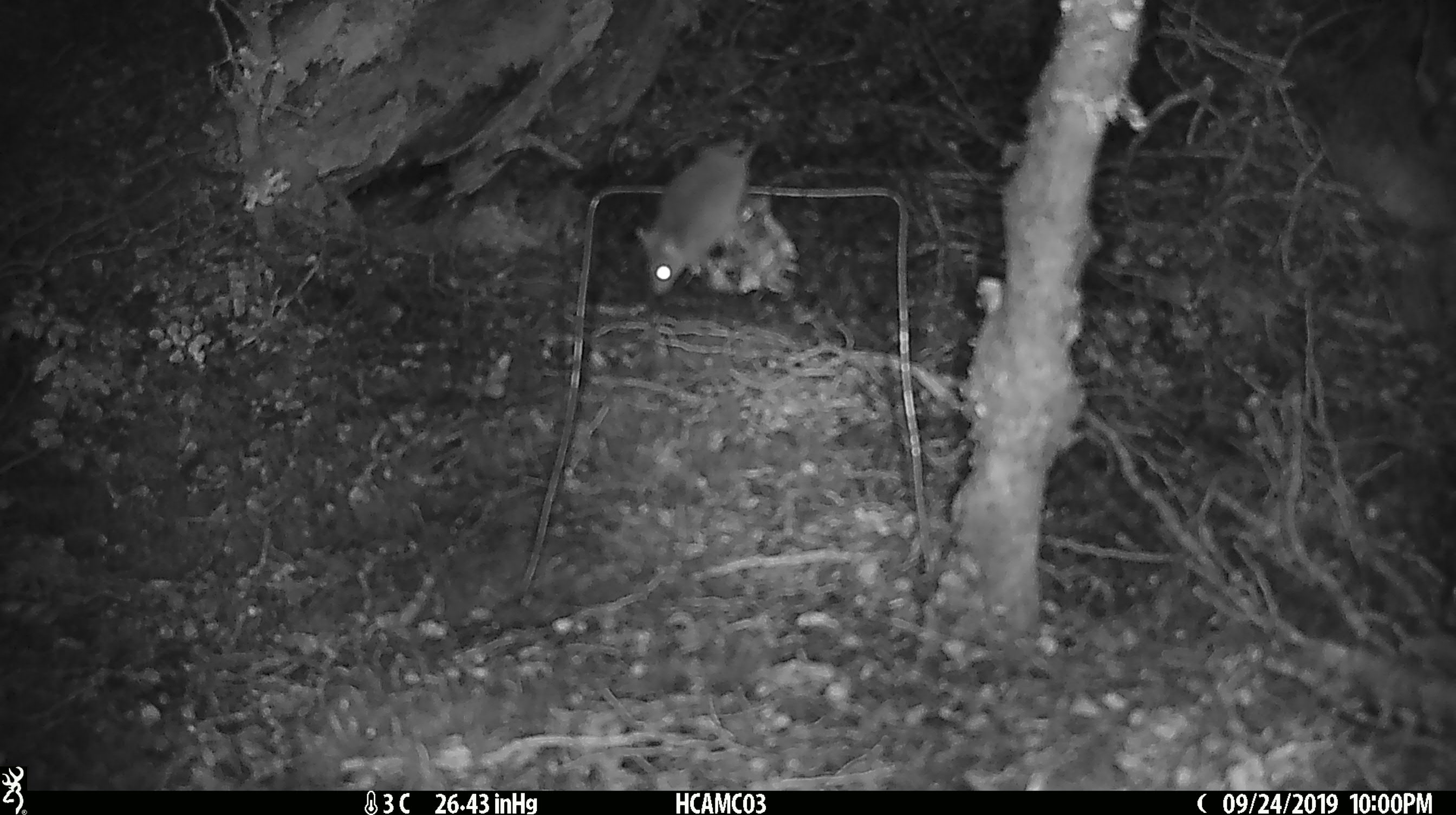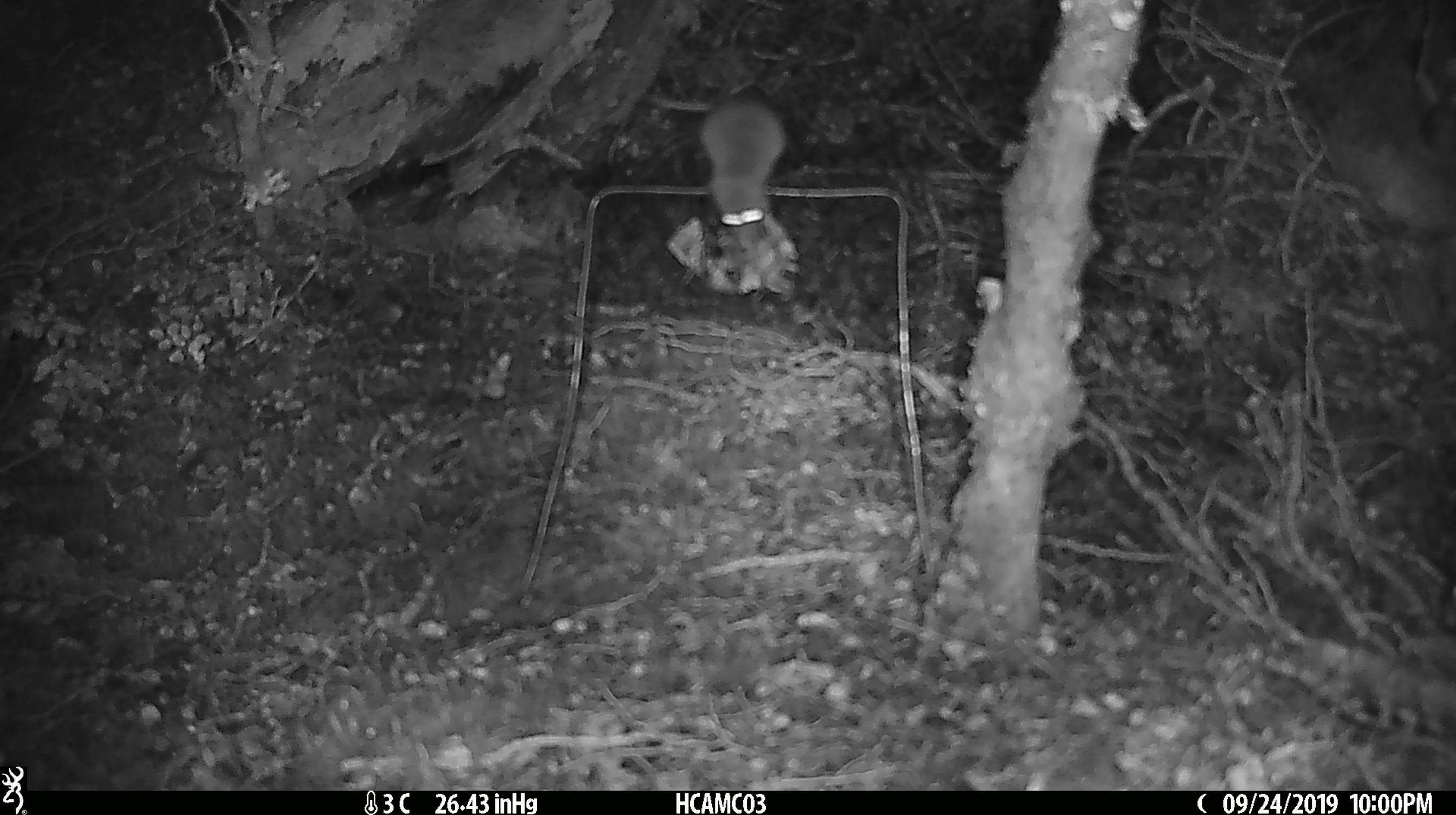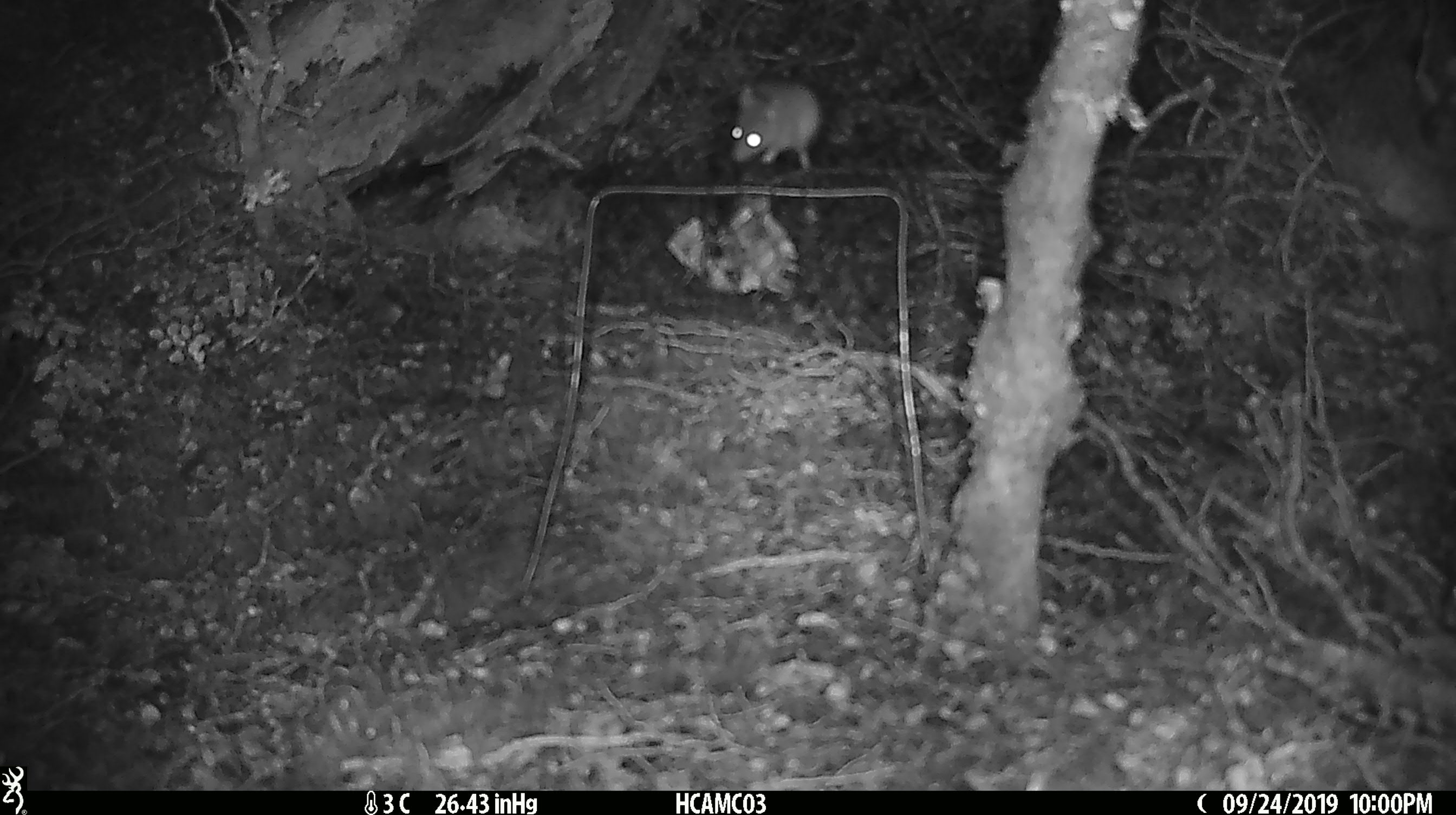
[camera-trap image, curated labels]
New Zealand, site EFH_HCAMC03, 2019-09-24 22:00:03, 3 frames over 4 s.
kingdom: Animalia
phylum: Chordata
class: Mammalia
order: Rodentia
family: Muridae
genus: Mus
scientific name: Mus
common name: mouse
Mouse (Mus).